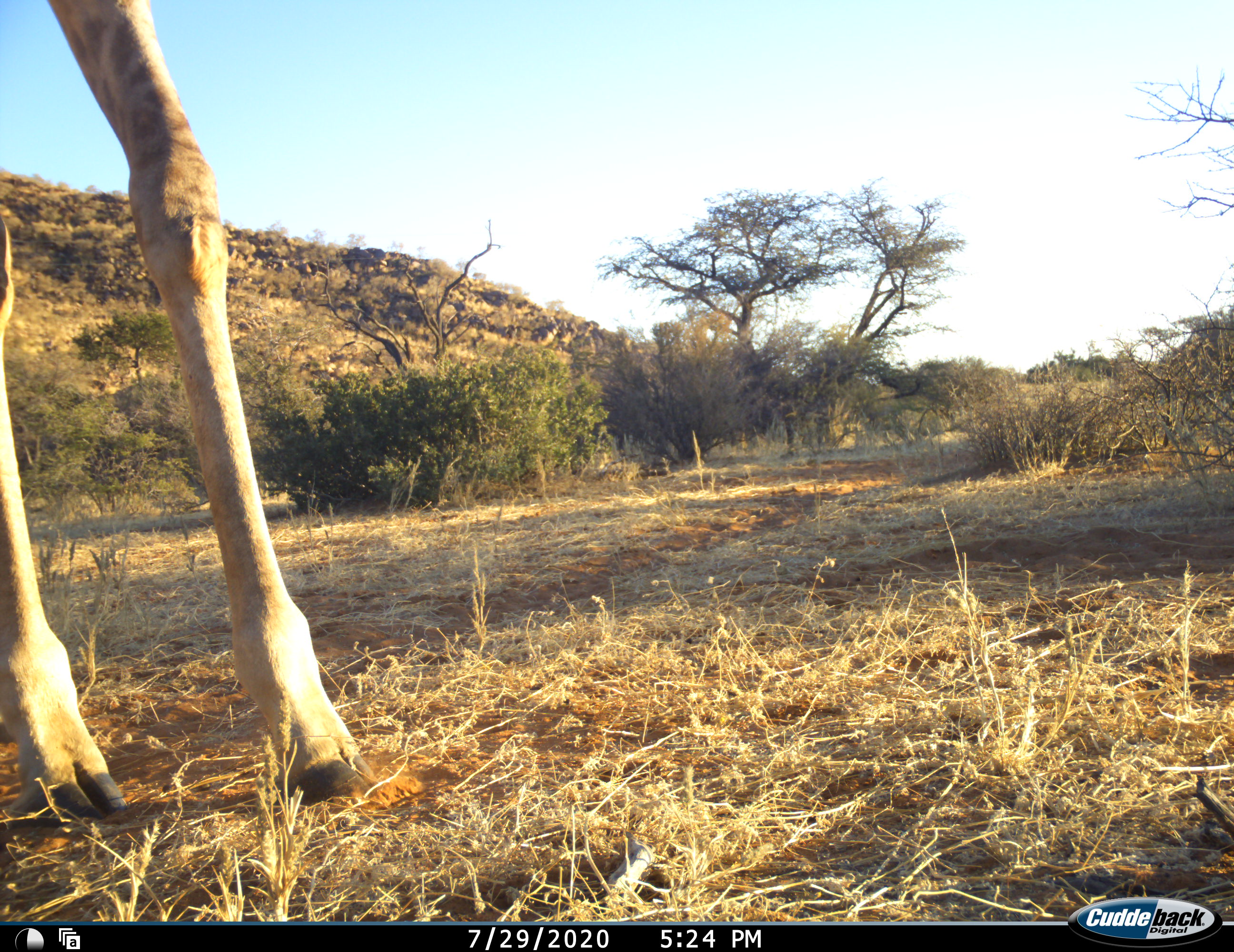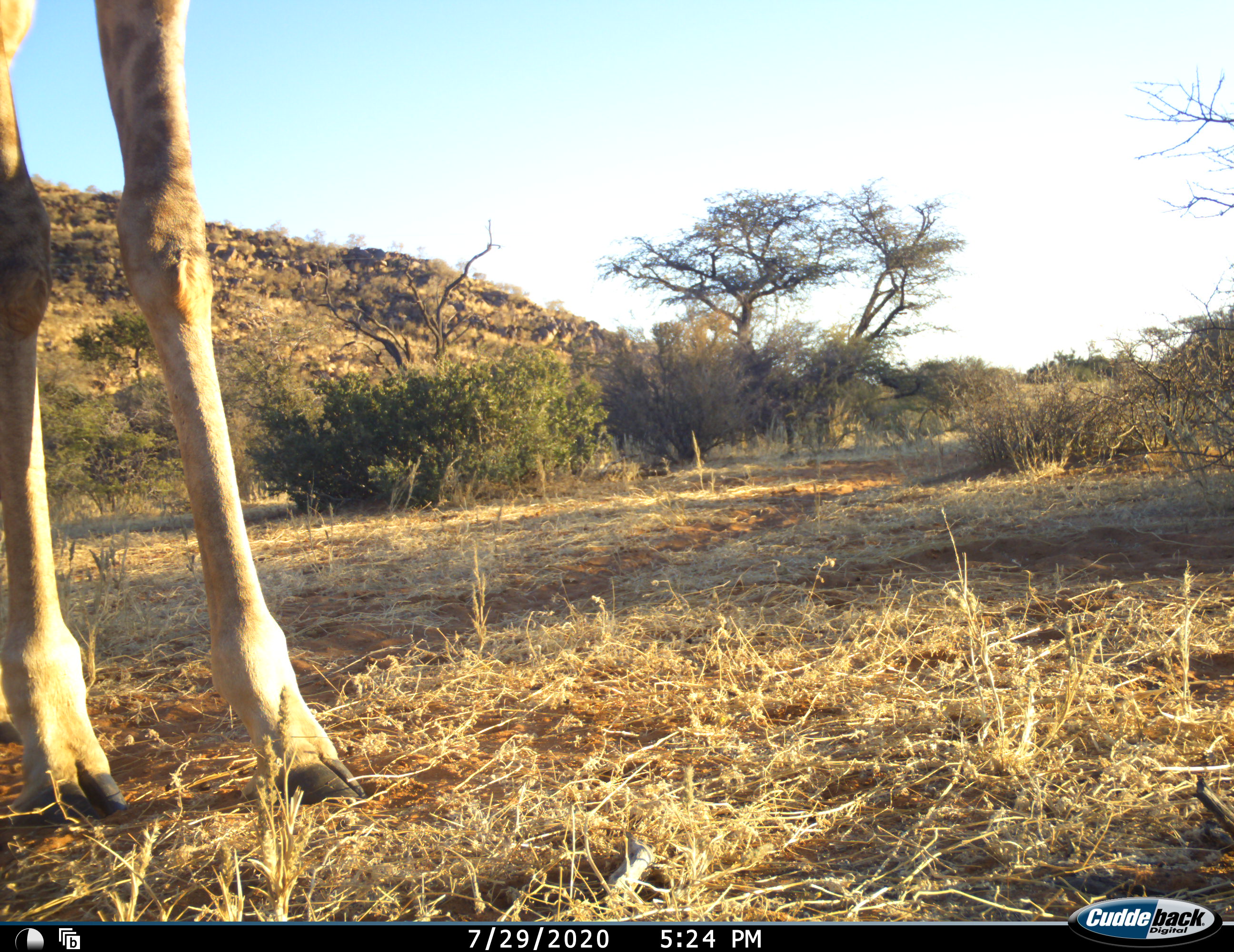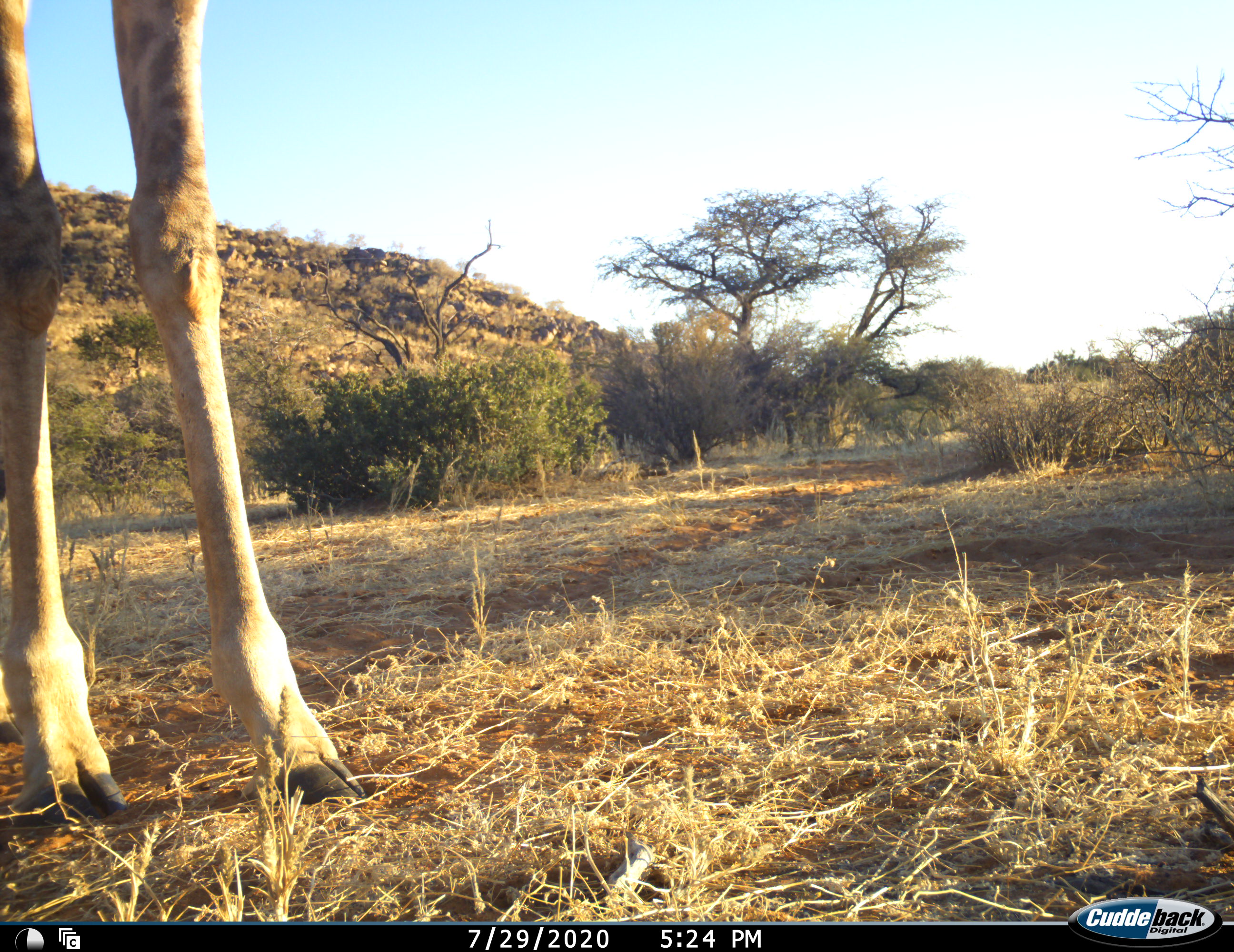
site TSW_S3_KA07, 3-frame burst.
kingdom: Animalia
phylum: Chordata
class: Mammalia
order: Artiodactyla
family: Giraffidae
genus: Giraffa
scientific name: Giraffa camelopardalis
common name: giraffe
Giraffe (Giraffa camelopardalis), count 1. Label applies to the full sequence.